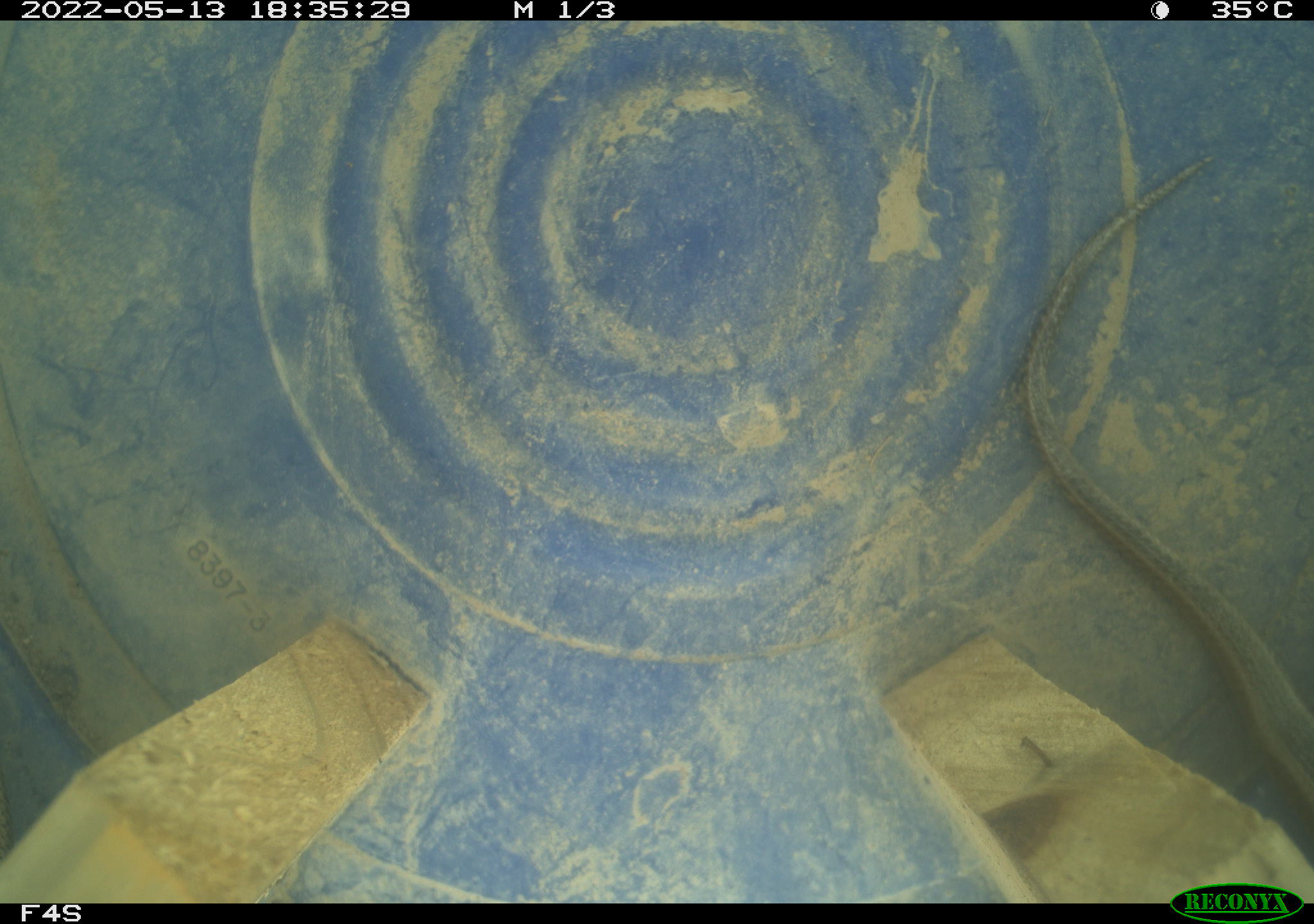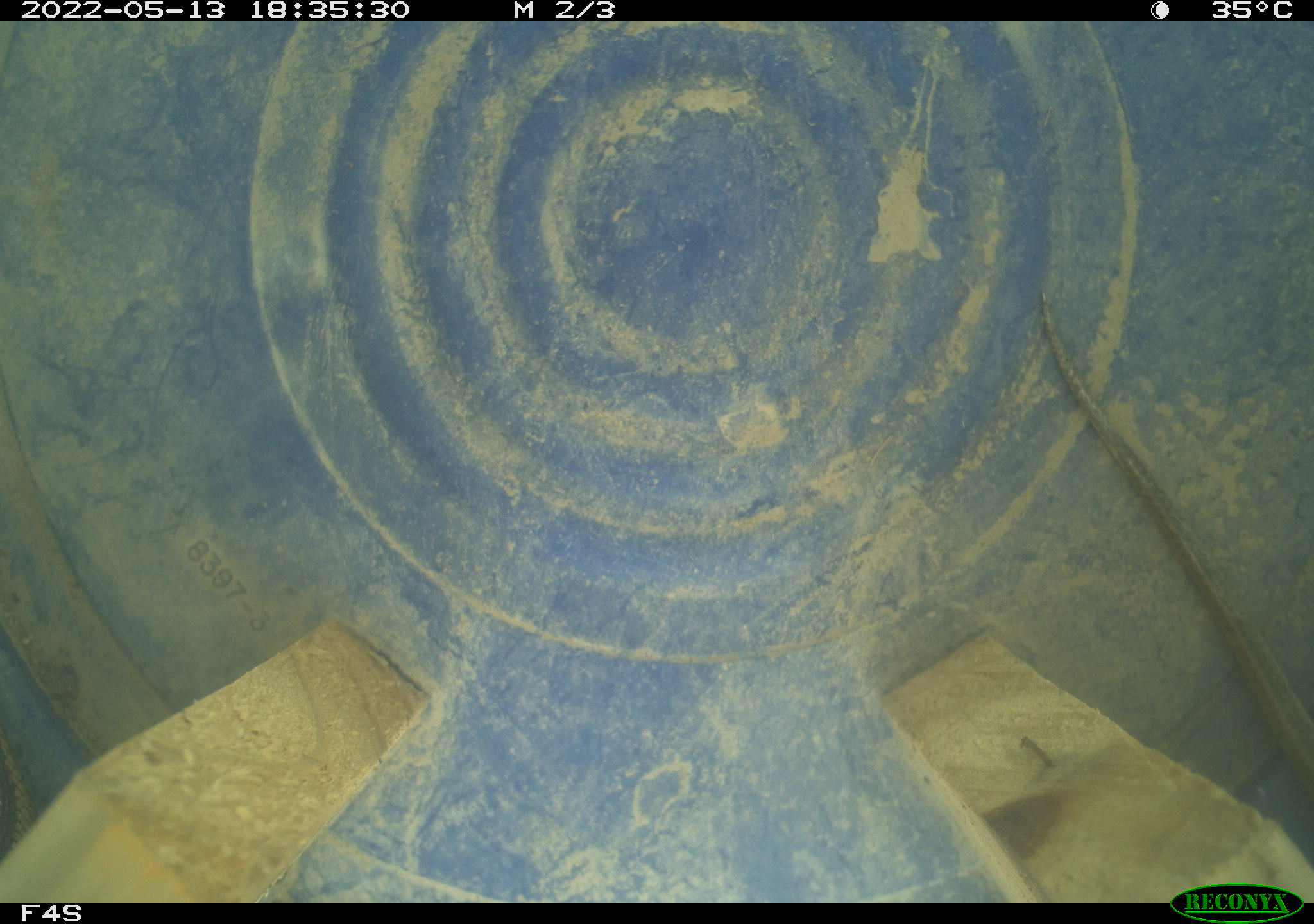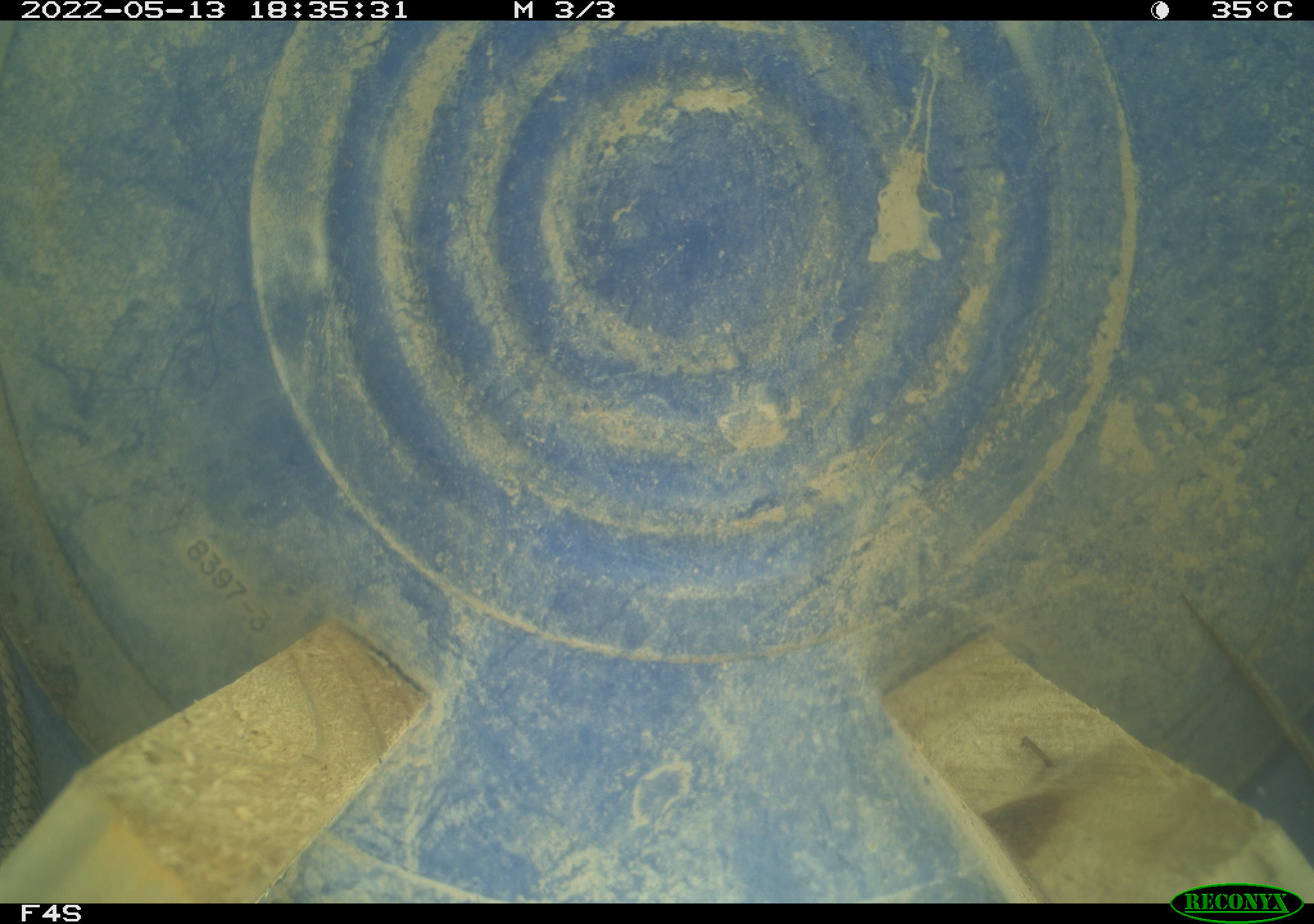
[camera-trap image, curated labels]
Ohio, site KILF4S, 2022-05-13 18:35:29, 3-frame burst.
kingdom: Animalia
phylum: Chordata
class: Reptilia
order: Squamata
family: Colubridae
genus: Thamnophis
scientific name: Thamnophis sirtalis sirtalis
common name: eastern gartersnake